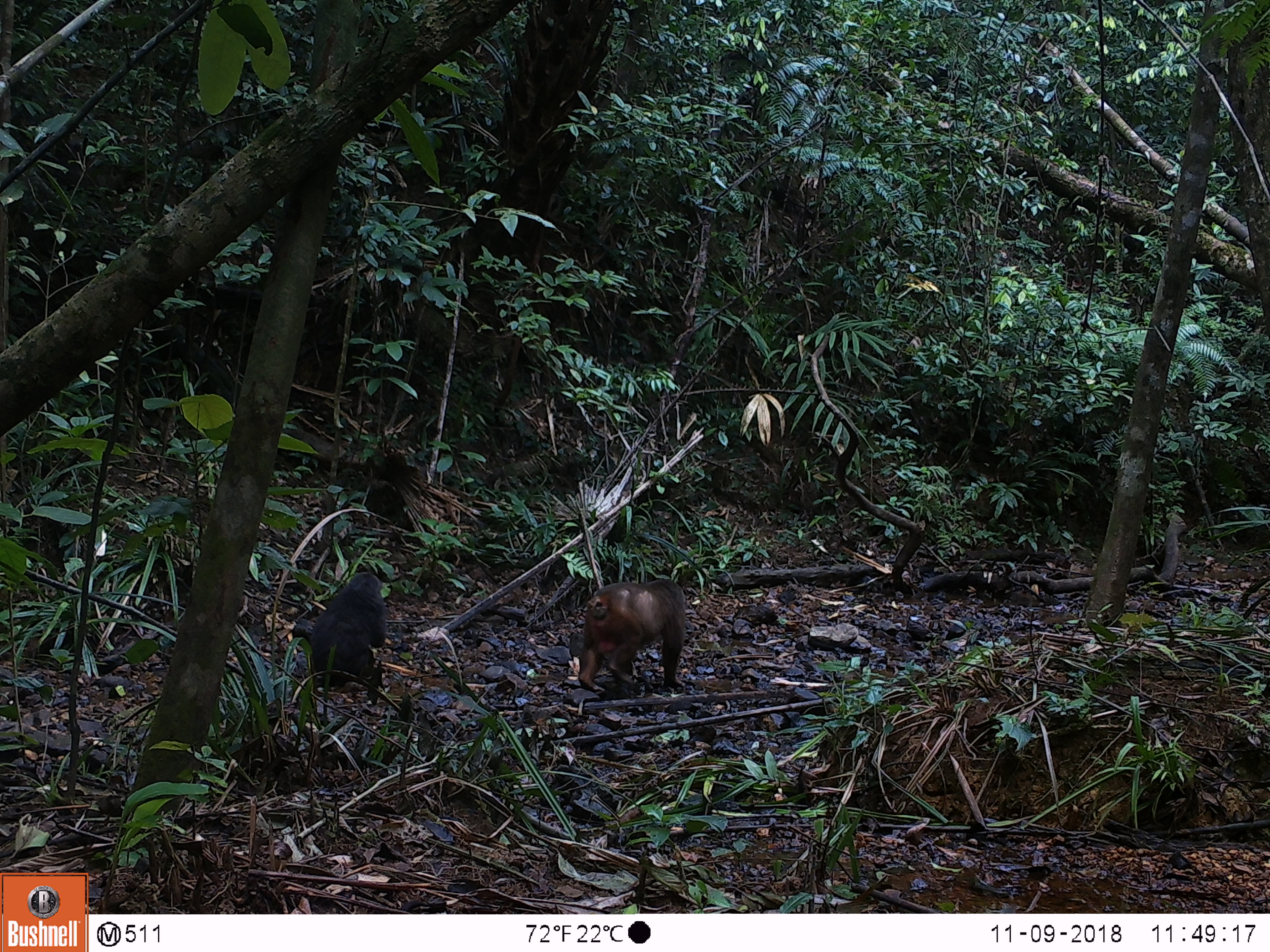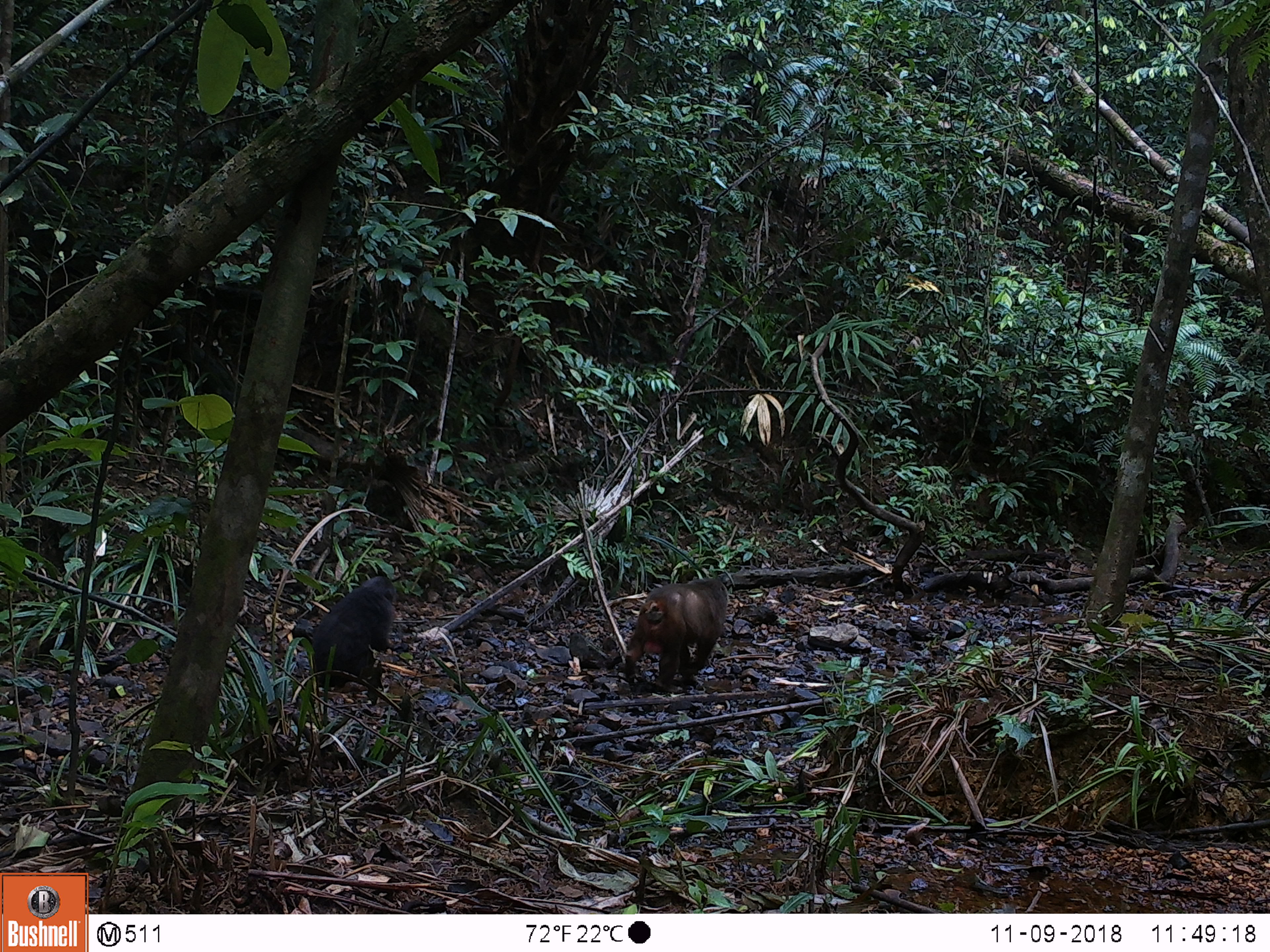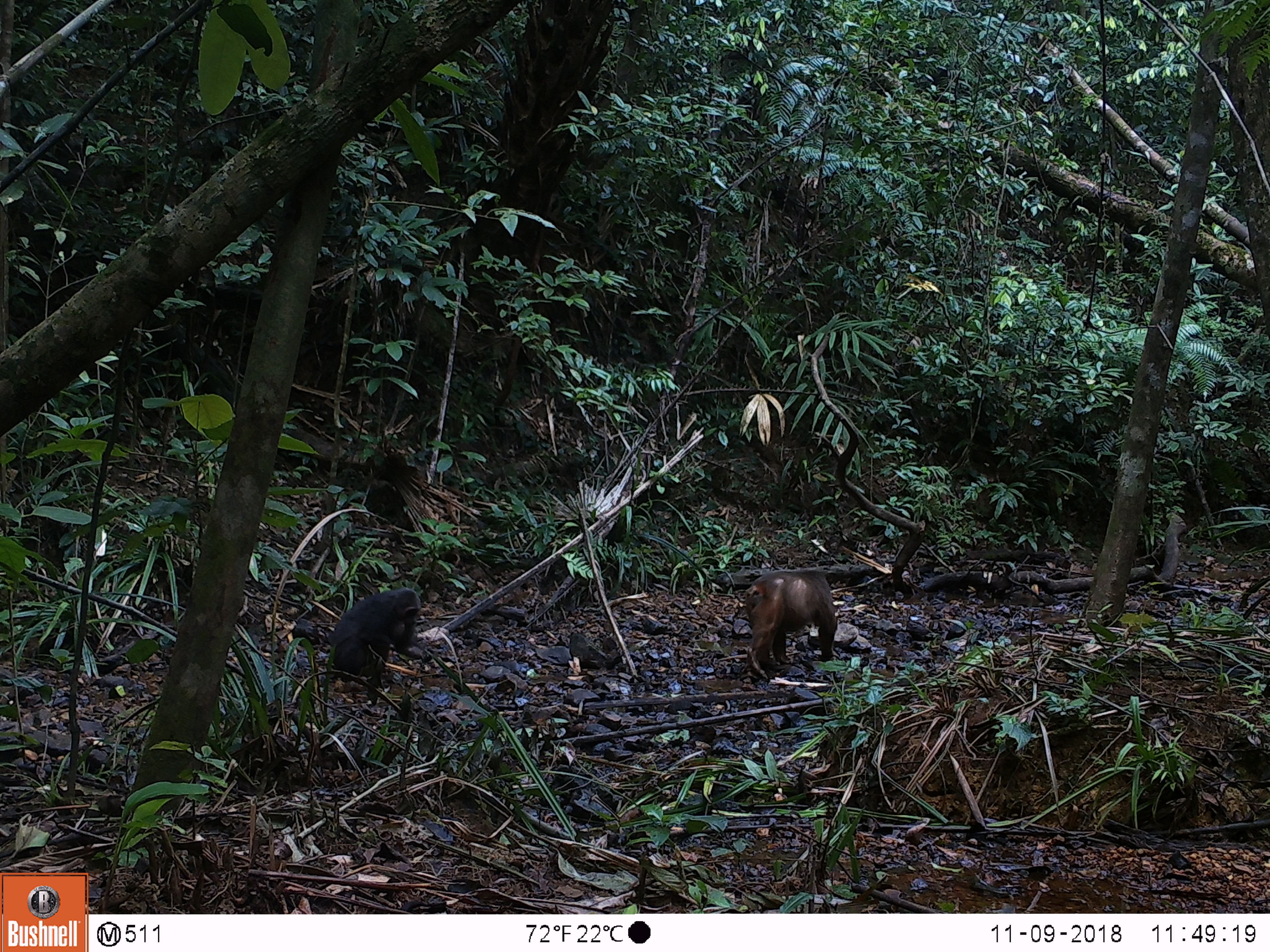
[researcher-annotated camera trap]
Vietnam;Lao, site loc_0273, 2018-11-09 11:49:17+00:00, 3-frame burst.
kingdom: Animalia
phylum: Chordata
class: Mammalia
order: Primates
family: Cercopithecidae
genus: Macaca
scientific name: Macaca arctoides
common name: stump-tailed macaque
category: stump tailed macaque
Stump tailed macaque (stump-tailed macaque) (Macaca arctoides). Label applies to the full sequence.